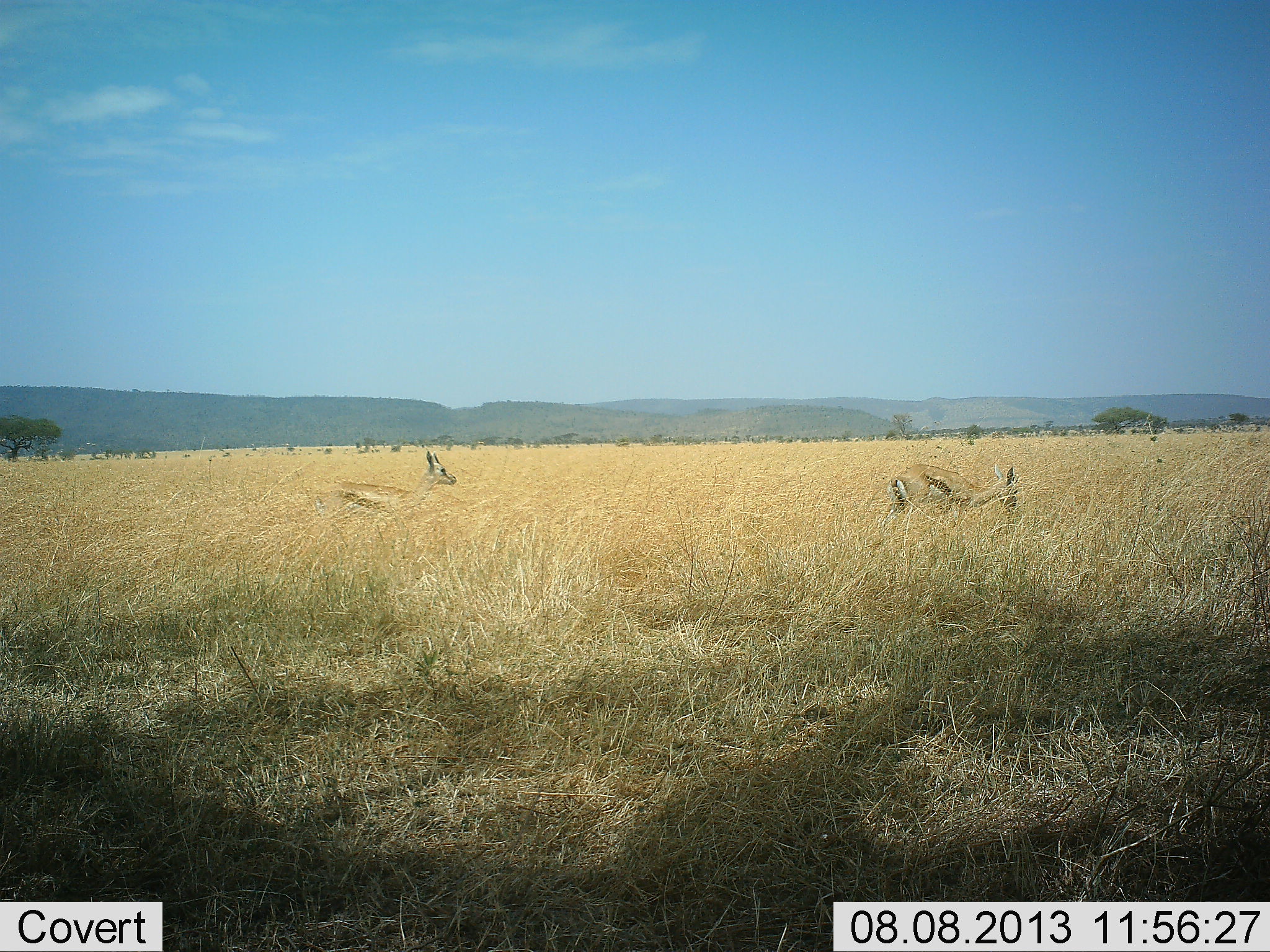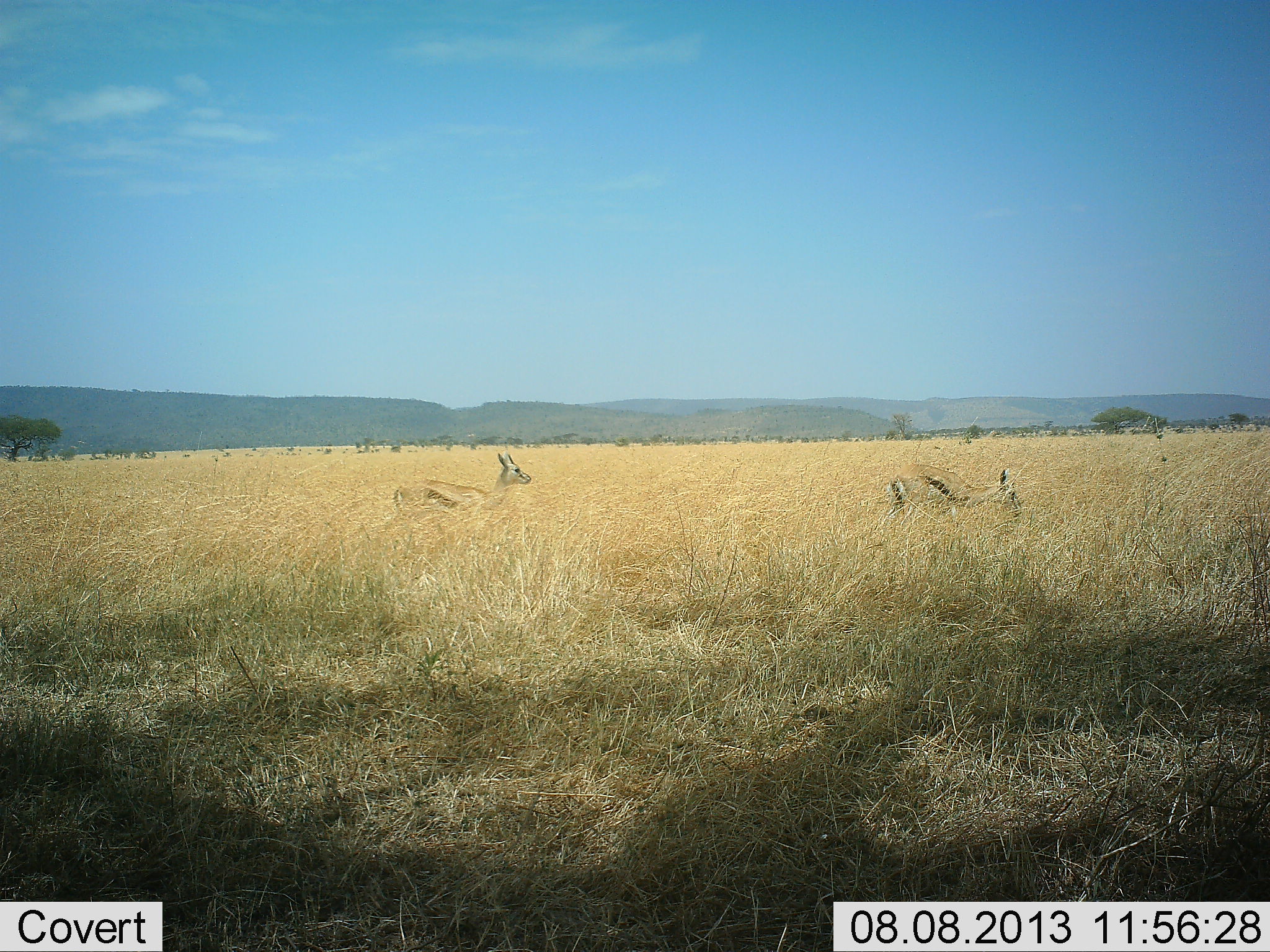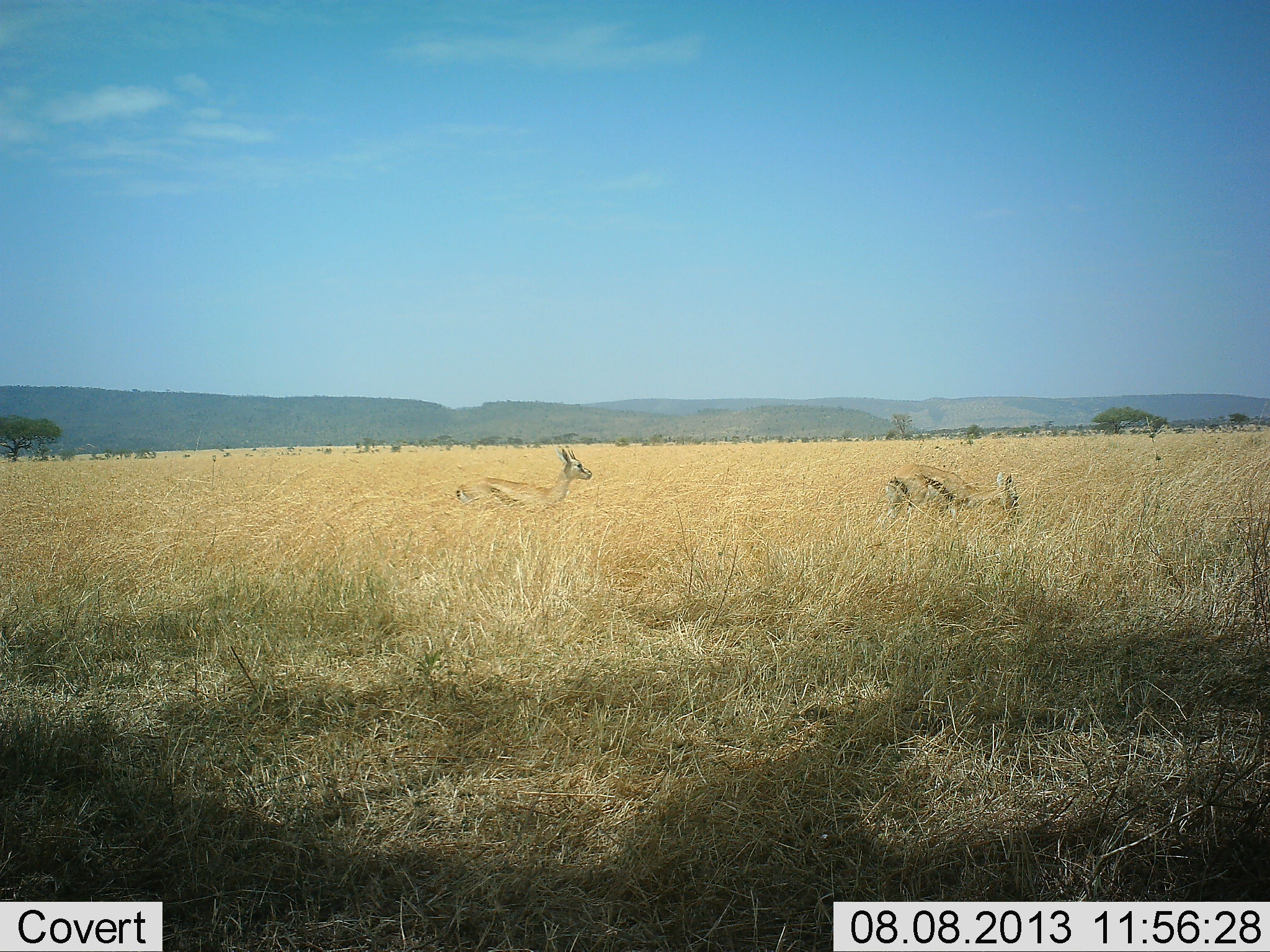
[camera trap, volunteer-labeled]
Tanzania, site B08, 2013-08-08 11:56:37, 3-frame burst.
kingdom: Animalia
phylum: Chordata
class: Mammalia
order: Artiodactyla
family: Bovidae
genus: Eudorcas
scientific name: Eudorcas thomsonii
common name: thomson's gazelle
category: gazellethomsons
Gazellethomsons (thomson's gazelle) (Eudorcas thomsonii), count 2. Behavior (volunteer vote fractions): standing 42%, resting 0%, moving 74%, interacting 5%. Young present (vote fraction): 5%. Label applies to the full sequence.